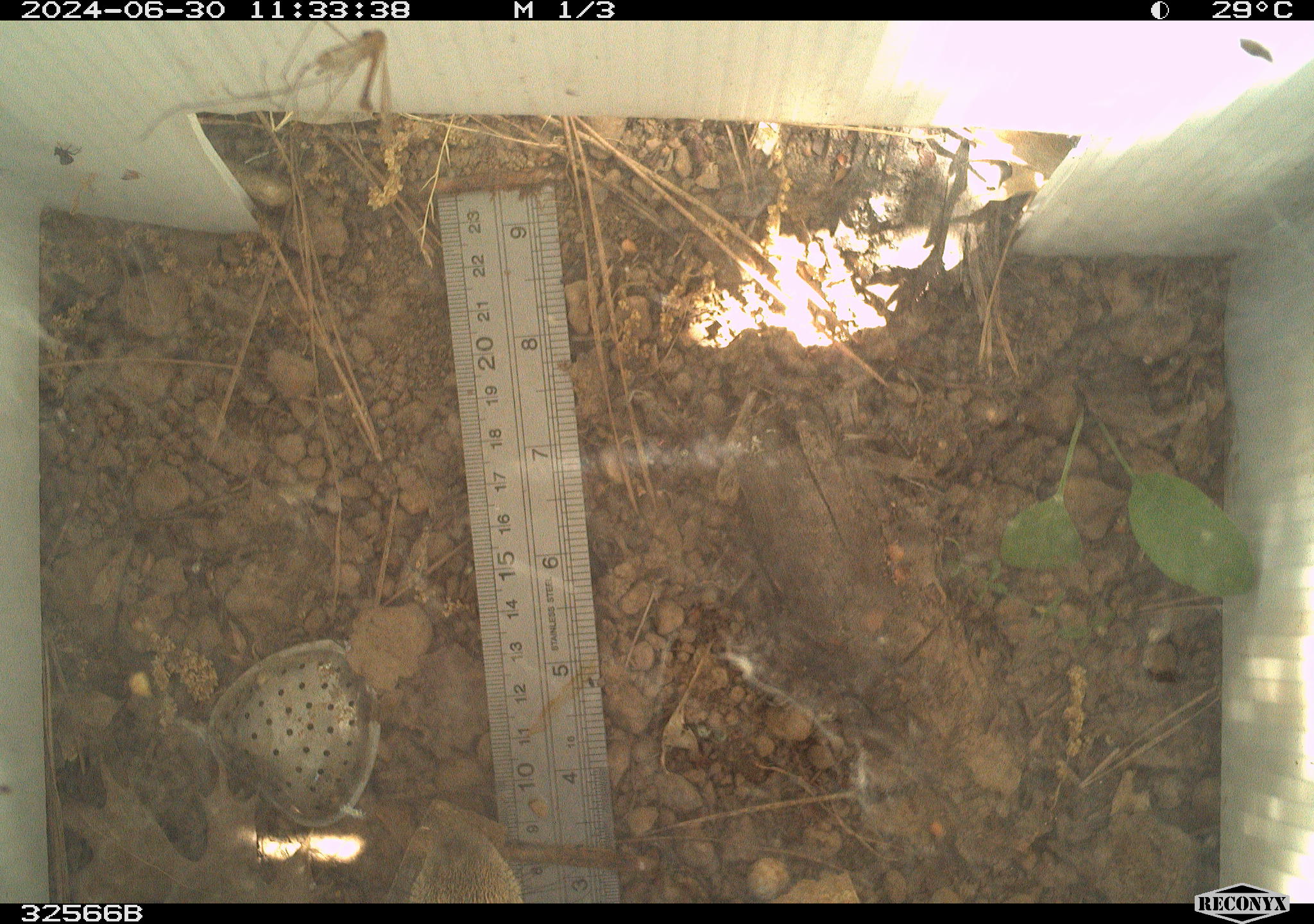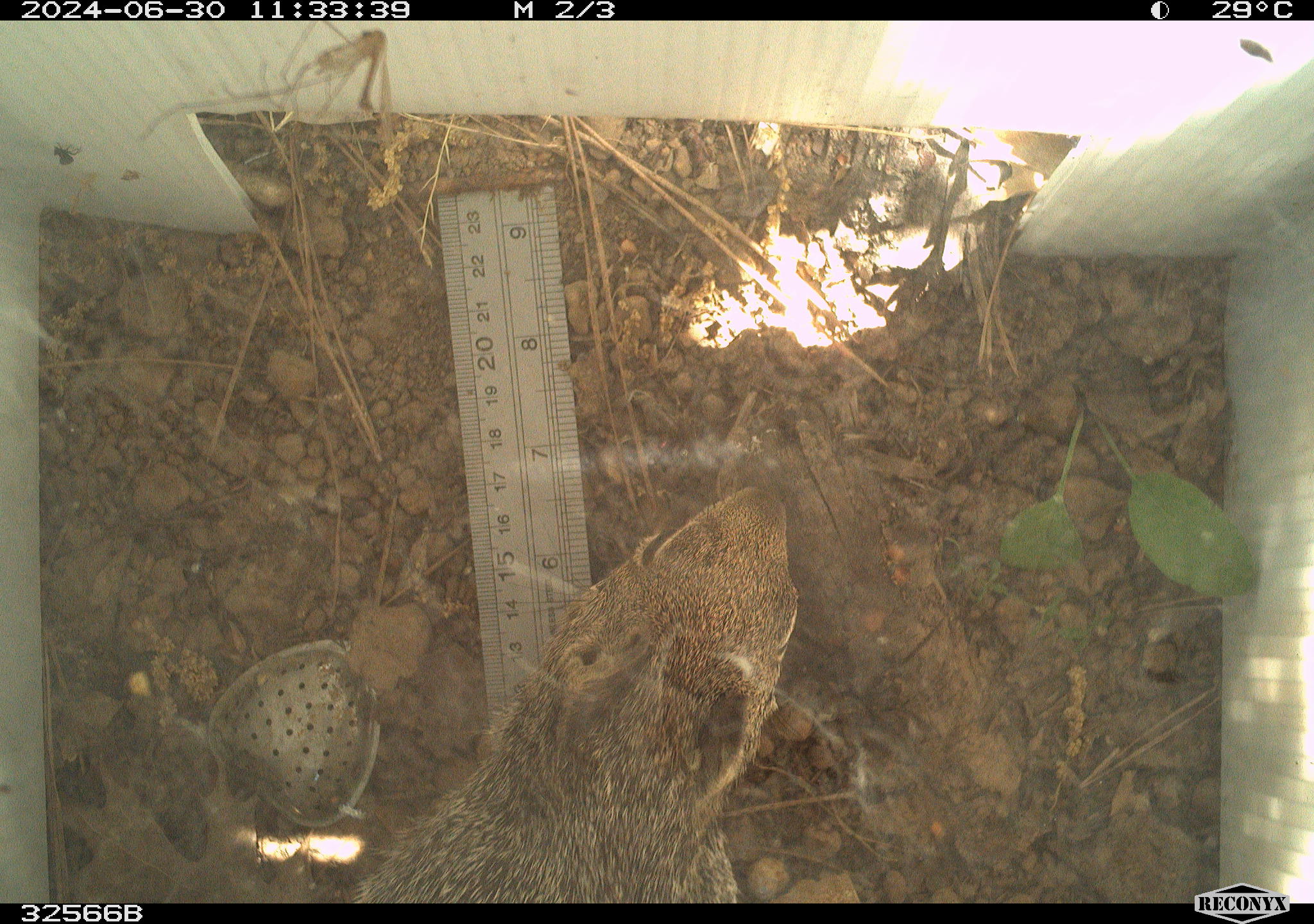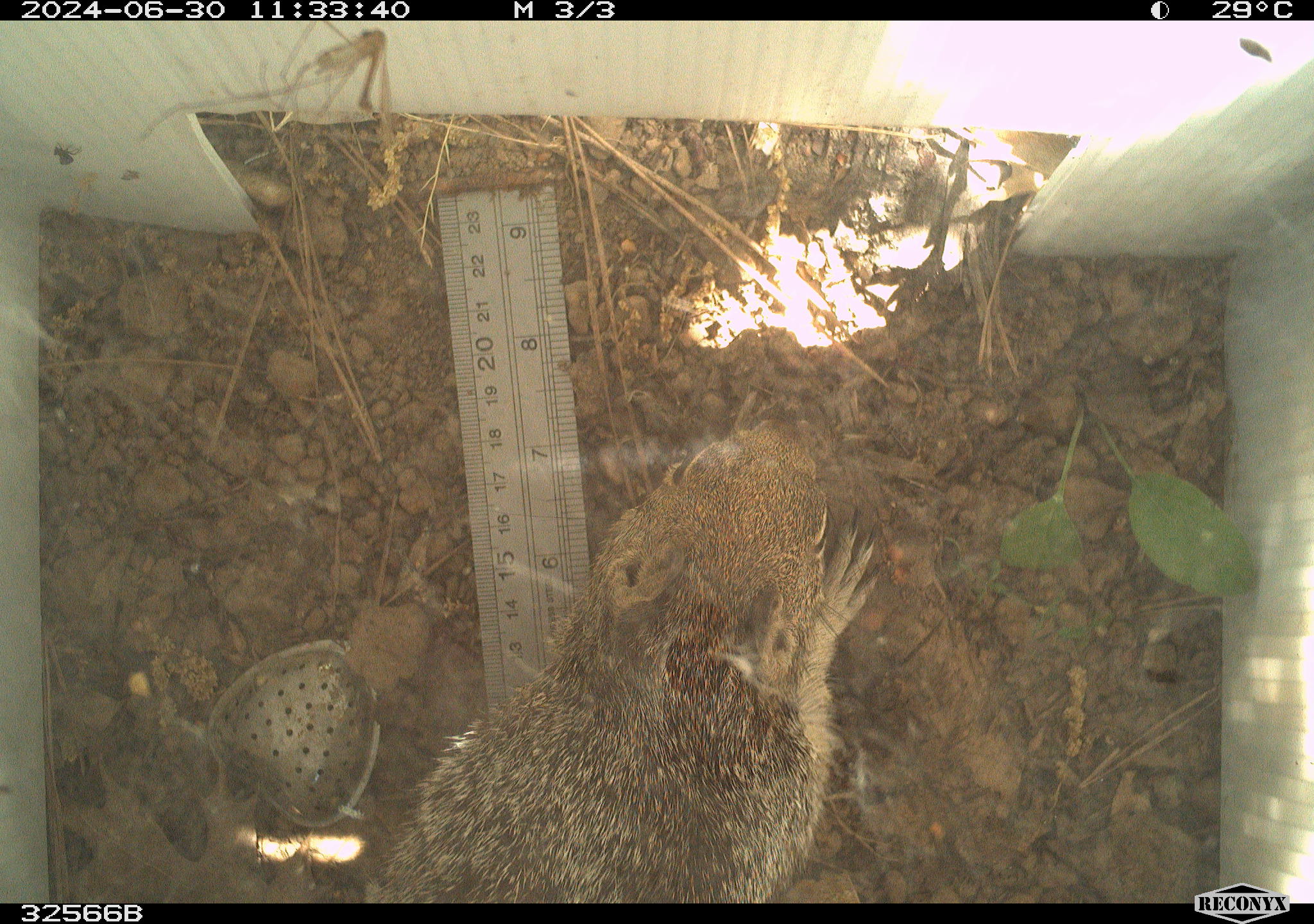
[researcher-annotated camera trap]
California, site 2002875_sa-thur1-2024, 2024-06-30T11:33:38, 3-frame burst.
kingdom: Animalia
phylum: Chordata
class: Reptilia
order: Squamata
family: Phrynosomatidae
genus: Sceloporus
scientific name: Sceloporus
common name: spiny lizards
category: sceloporus species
Sceloporus species (spiny lizards) (Sceloporus).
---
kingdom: Animalia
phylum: Chordata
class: Mammalia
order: Rodentia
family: Sciuridae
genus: Otospermophilus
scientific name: Otospermophilus beecheyi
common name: california ground squirrel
California ground squirrel (Otospermophilus beecheyi).